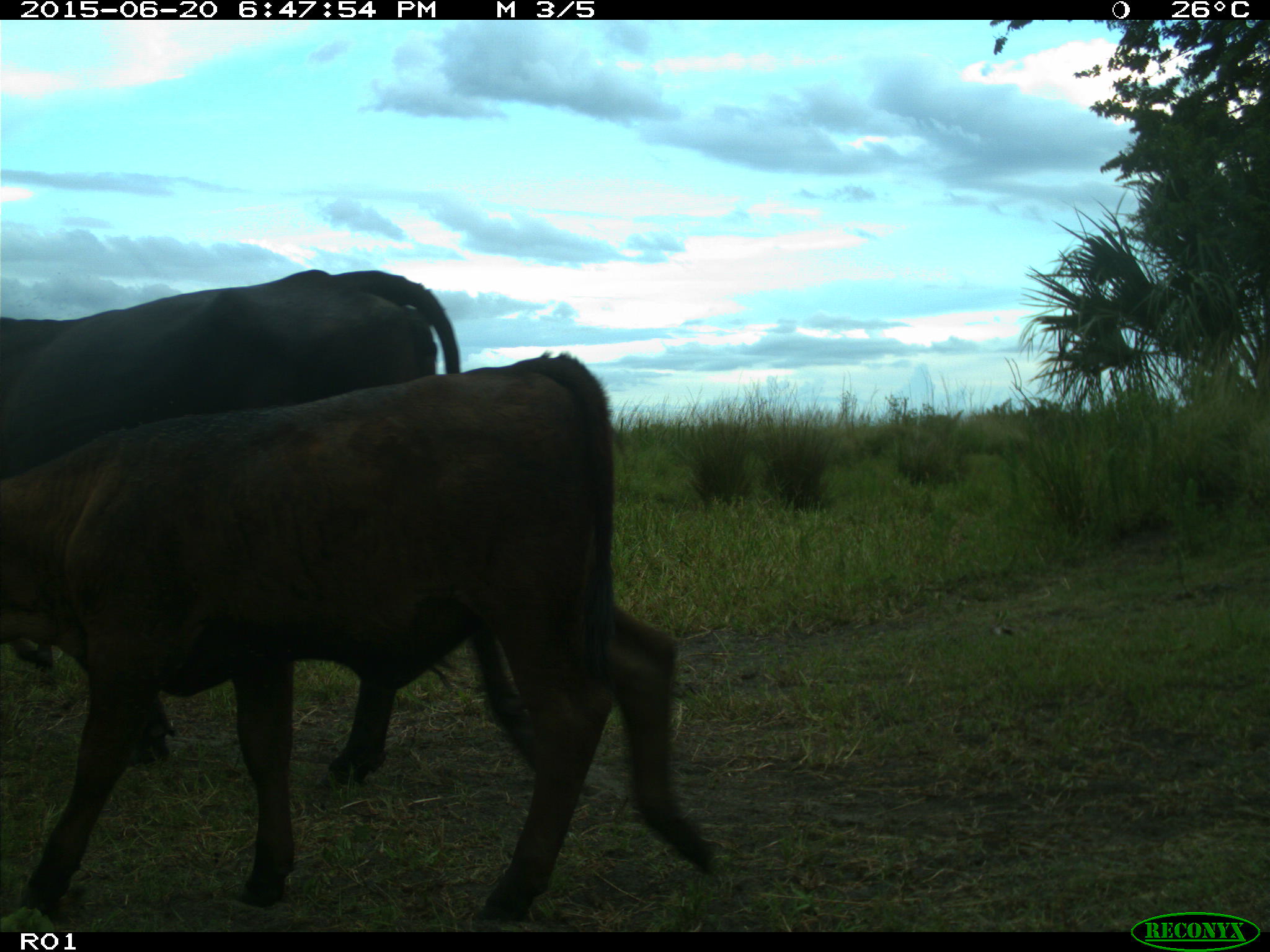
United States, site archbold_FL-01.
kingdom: Animalia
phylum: Chordata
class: Mammalia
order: Artiodactyla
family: Bovidae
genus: Bos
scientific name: Bos taurus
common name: domestic cow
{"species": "Bos taurus (domestic cow)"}